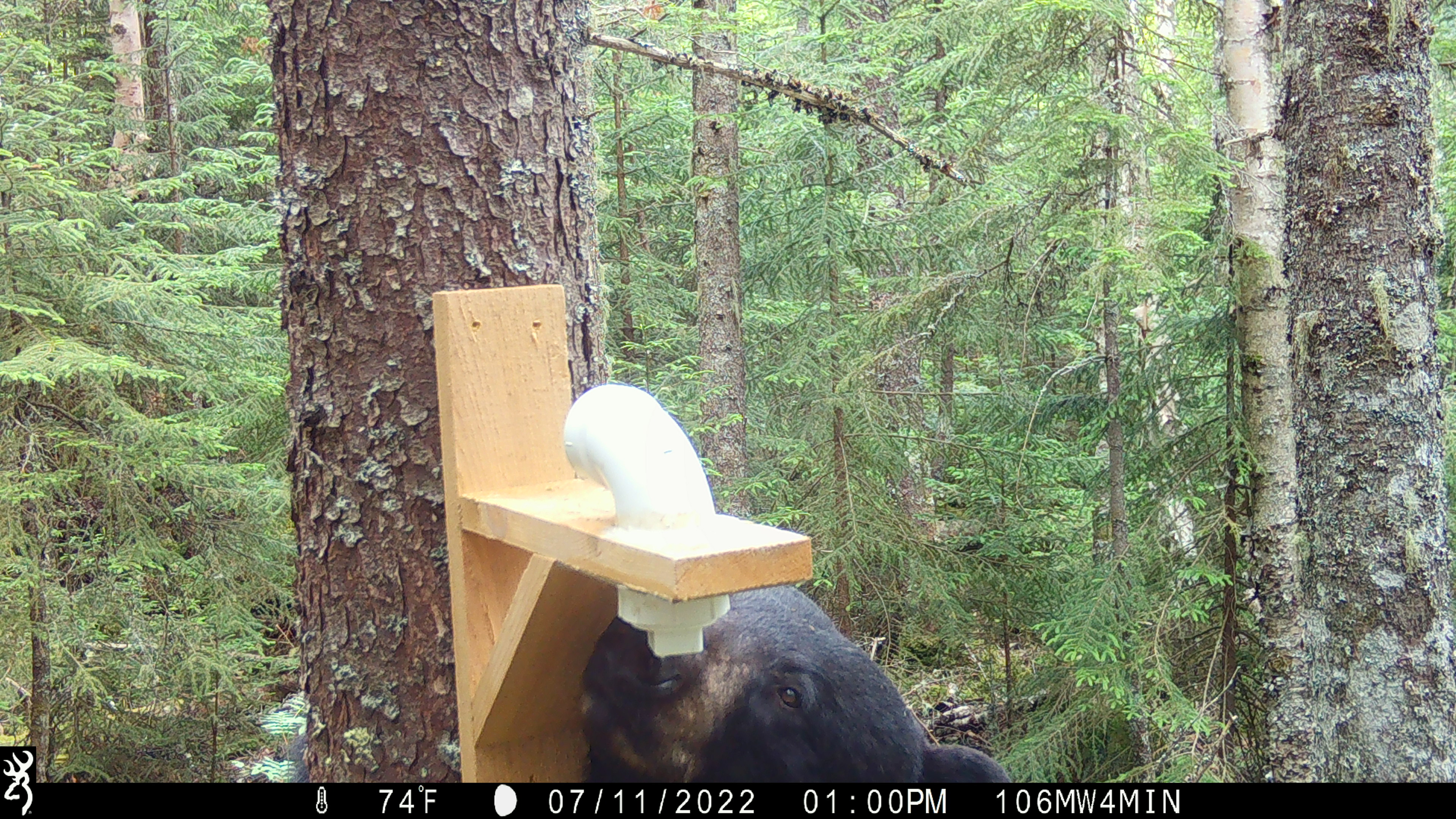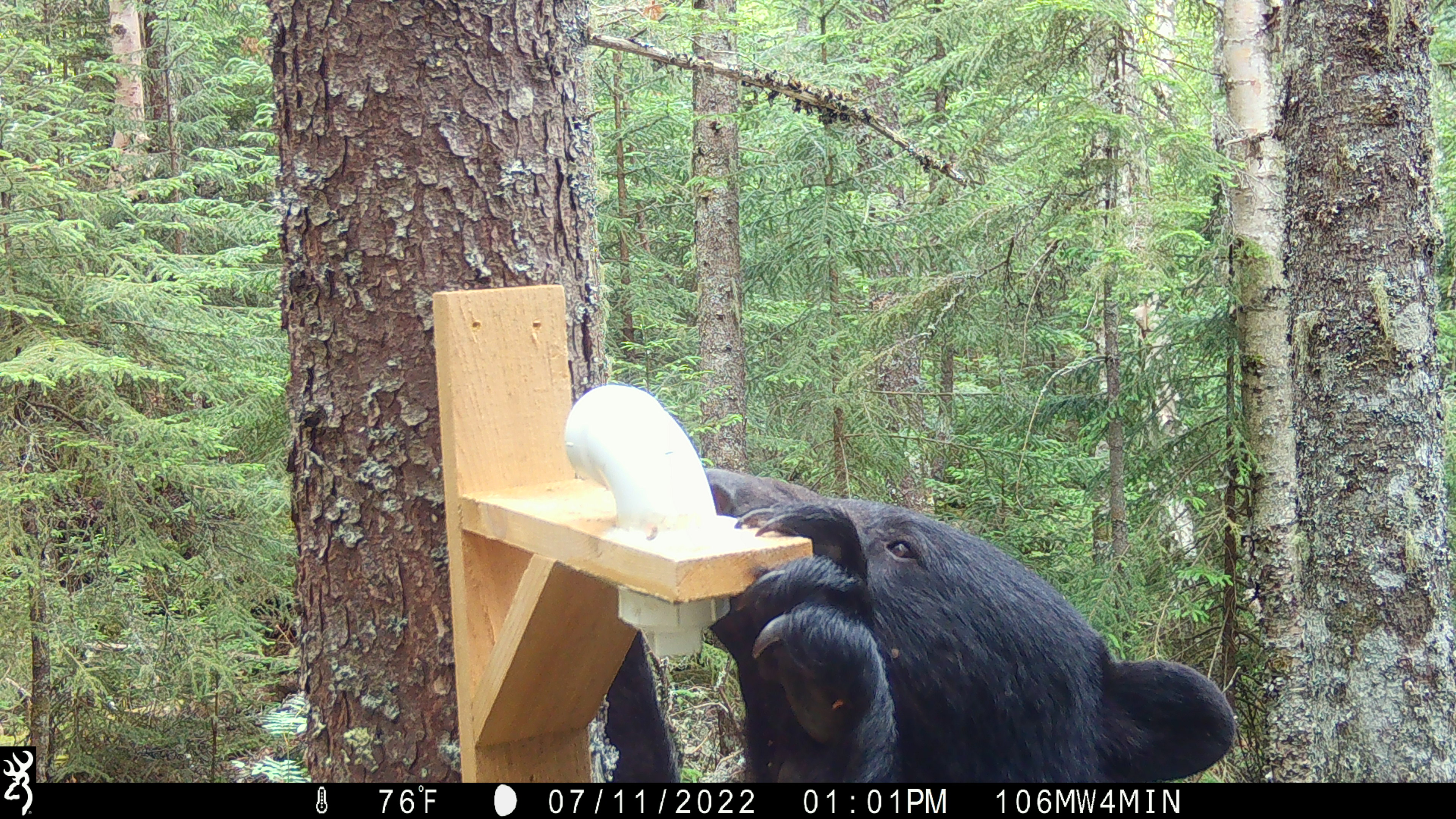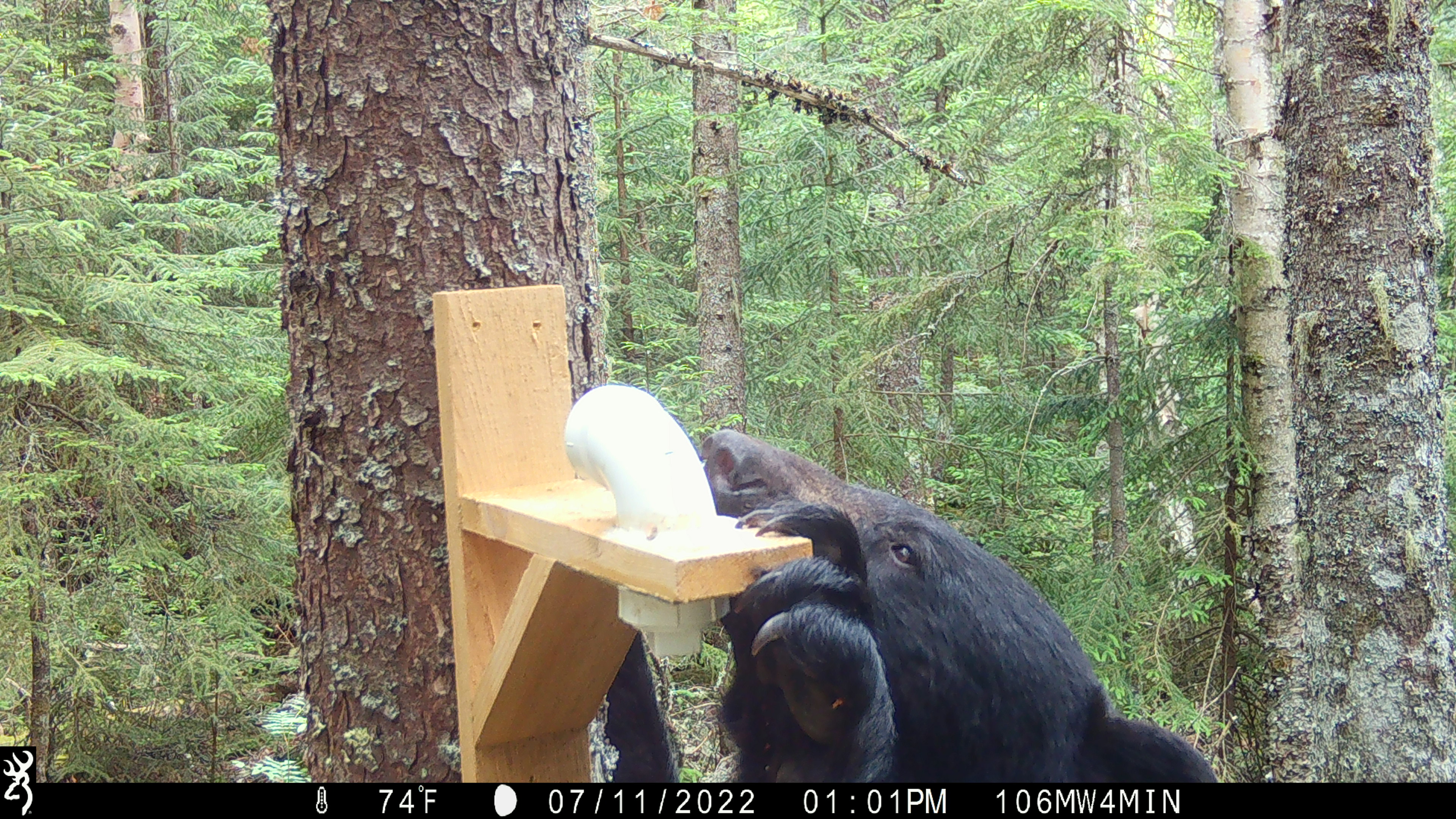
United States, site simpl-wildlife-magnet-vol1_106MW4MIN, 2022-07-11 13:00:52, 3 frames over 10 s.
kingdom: Animalia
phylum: Chordata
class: Mammalia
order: Carnivora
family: Ursidae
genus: Ursus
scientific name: Ursus americanus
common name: black bear